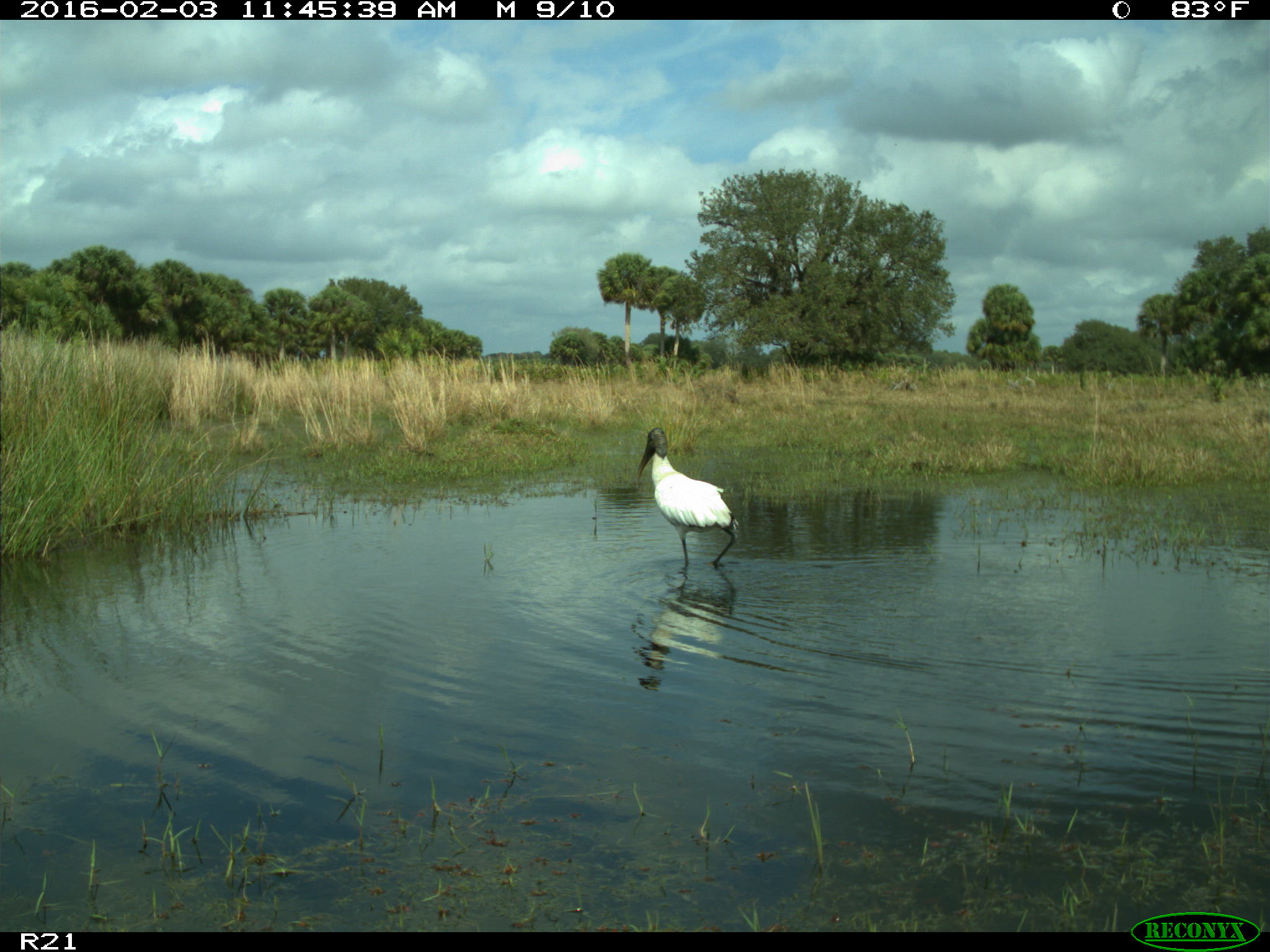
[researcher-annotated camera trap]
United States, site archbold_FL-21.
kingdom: Animalia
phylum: Chordata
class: Aves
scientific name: Aves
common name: birds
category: unidentified bird